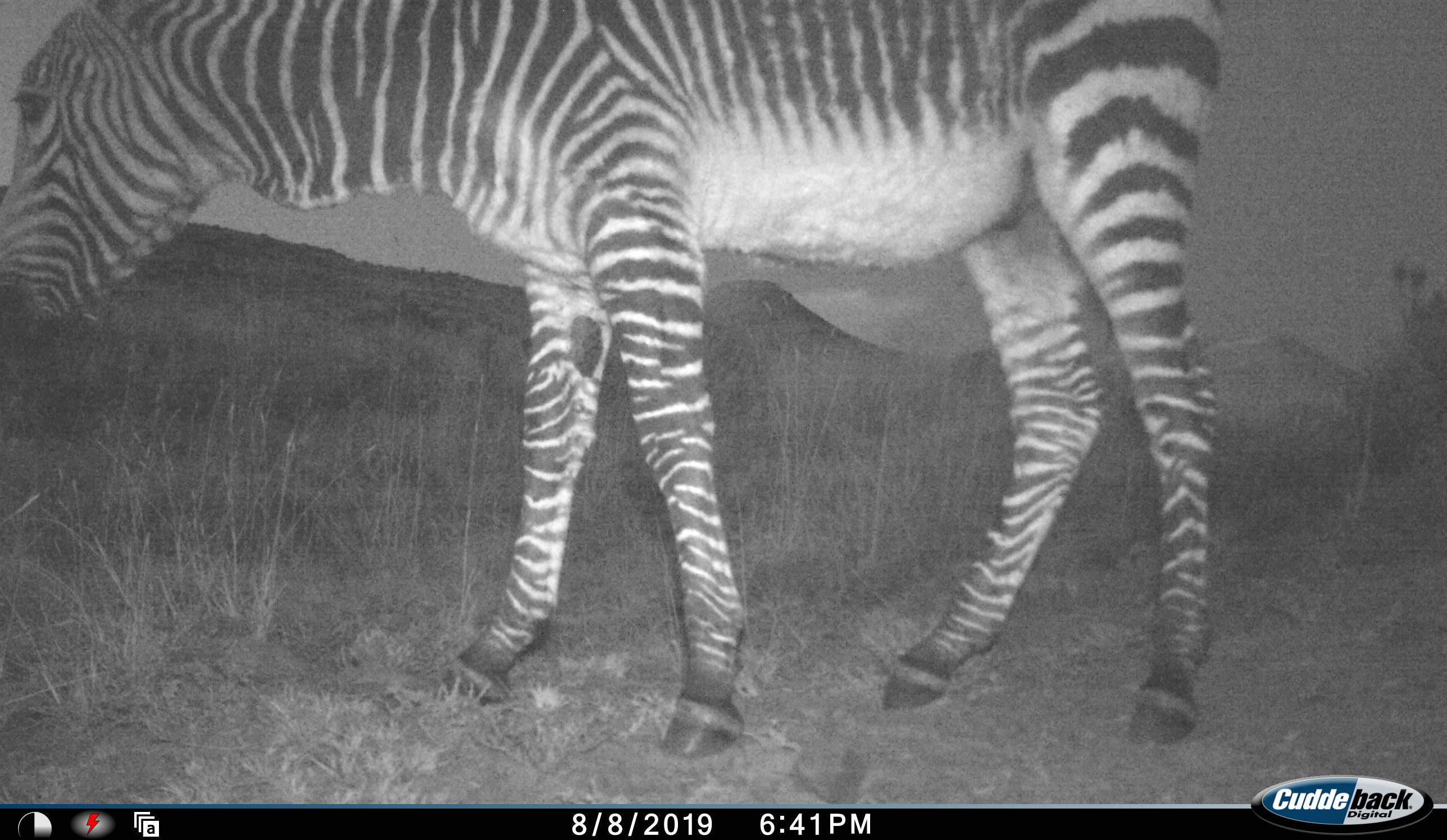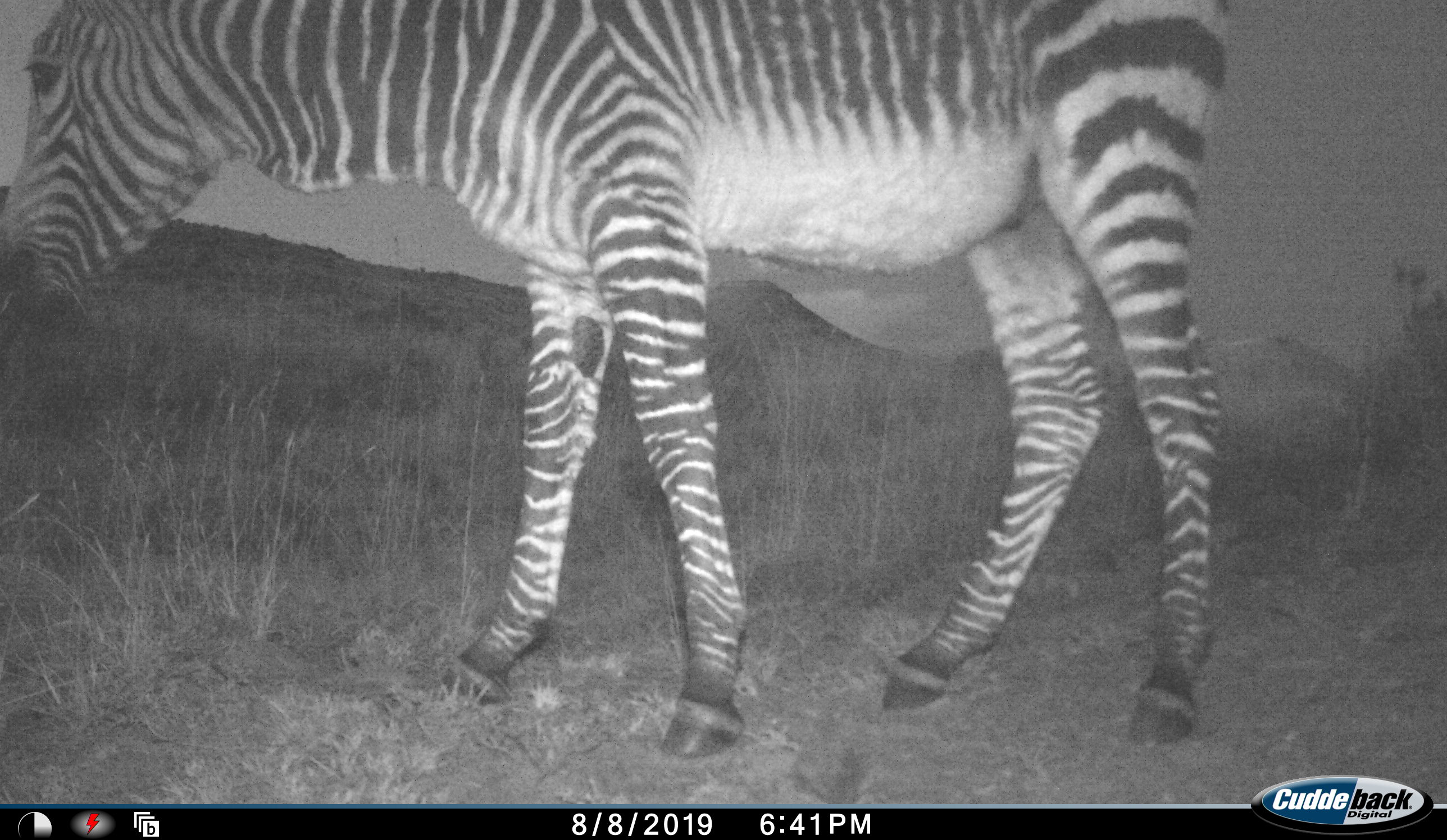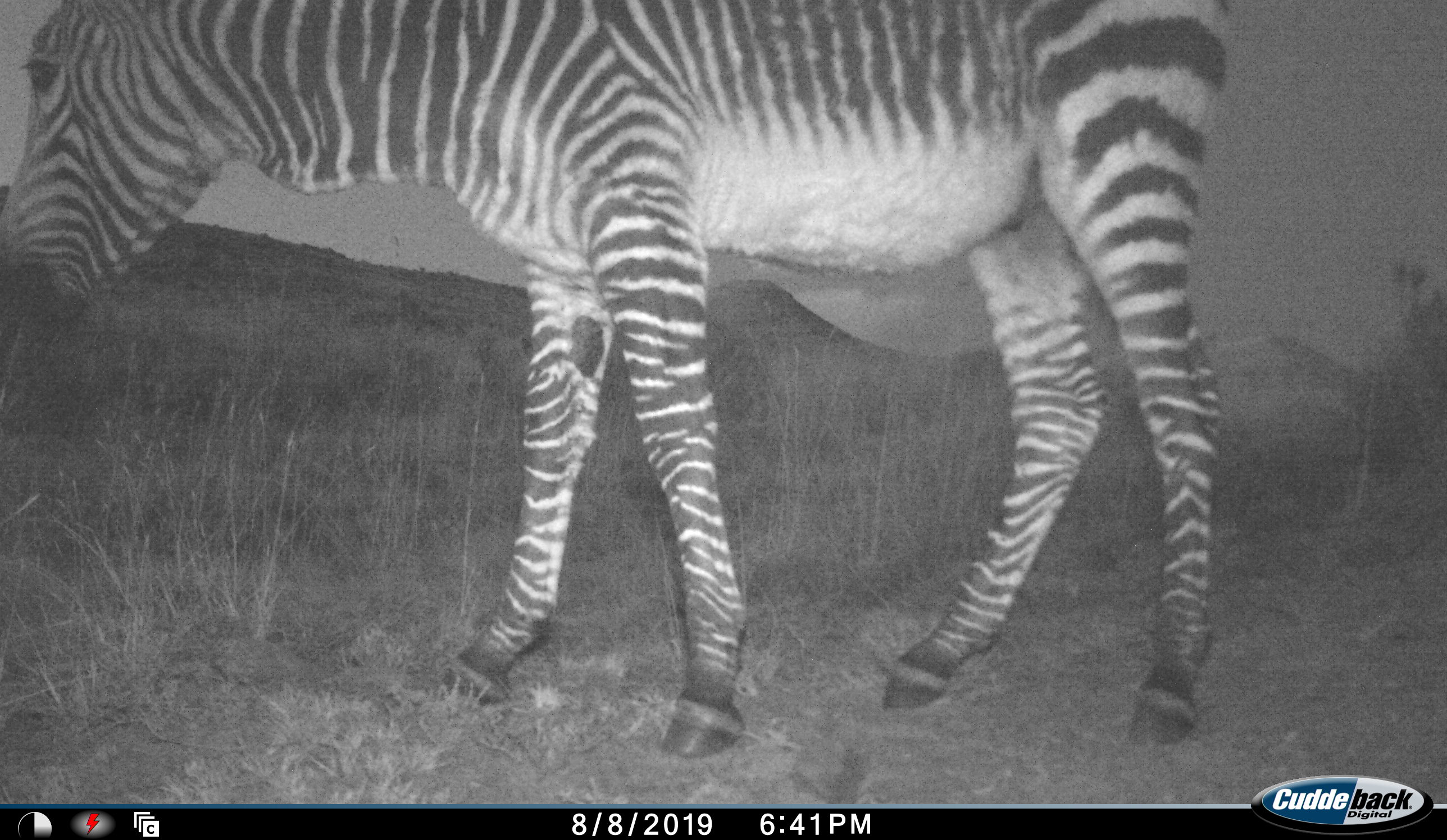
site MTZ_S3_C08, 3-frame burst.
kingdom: Animalia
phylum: Chordata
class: Mammalia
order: Perissodactyla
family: Equidae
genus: Equus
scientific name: Equus zebra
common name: mountain zebra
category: zebramountain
Zebramountain (mountain zebra) (Equus zebra), count 1. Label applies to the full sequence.